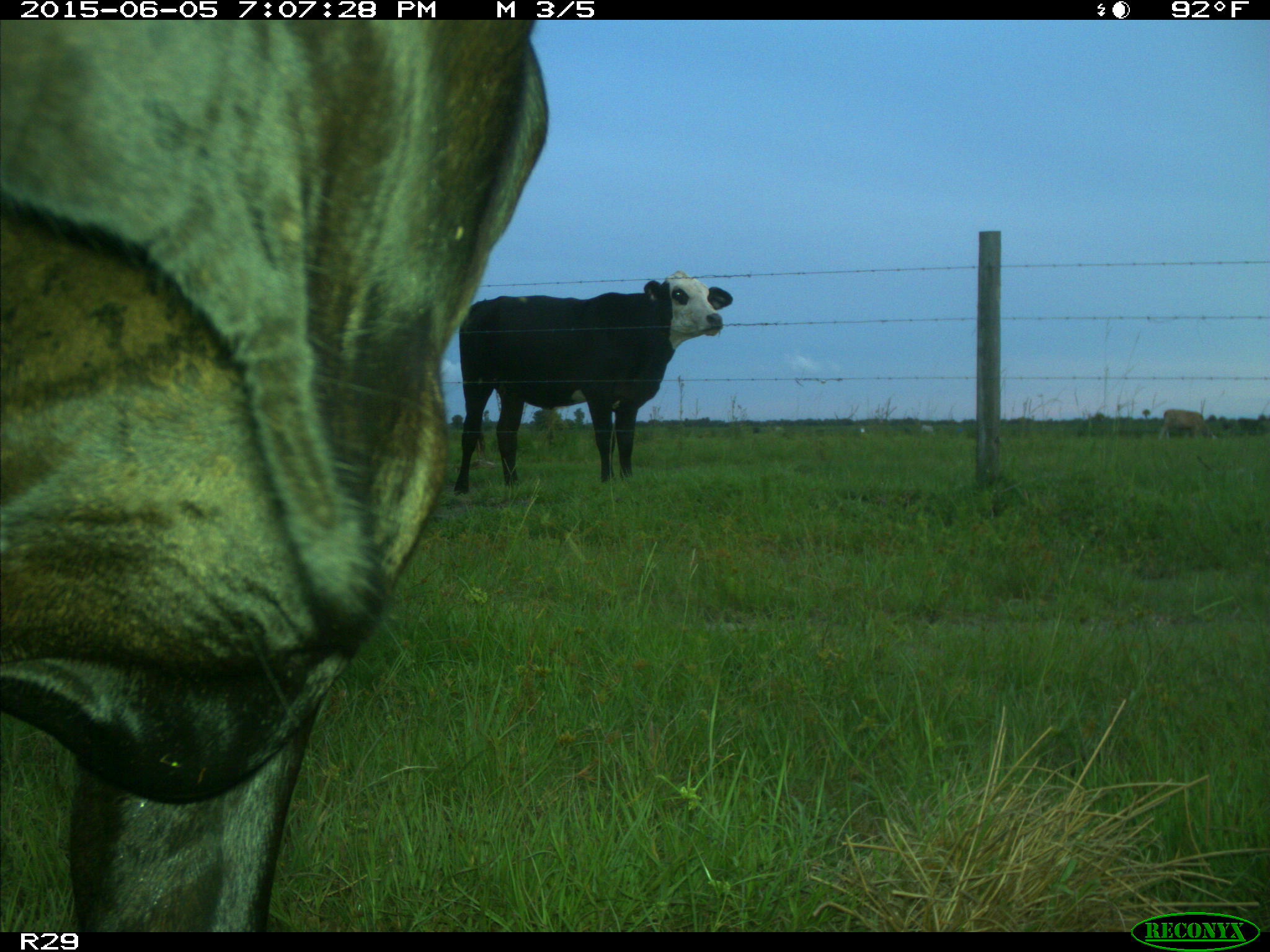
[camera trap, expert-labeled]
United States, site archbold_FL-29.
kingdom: Animalia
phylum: Chordata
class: Mammalia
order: Artiodactyla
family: Bovidae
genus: Bos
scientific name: Bos taurus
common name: domestic cow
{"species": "Bos taurus (domestic cow)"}